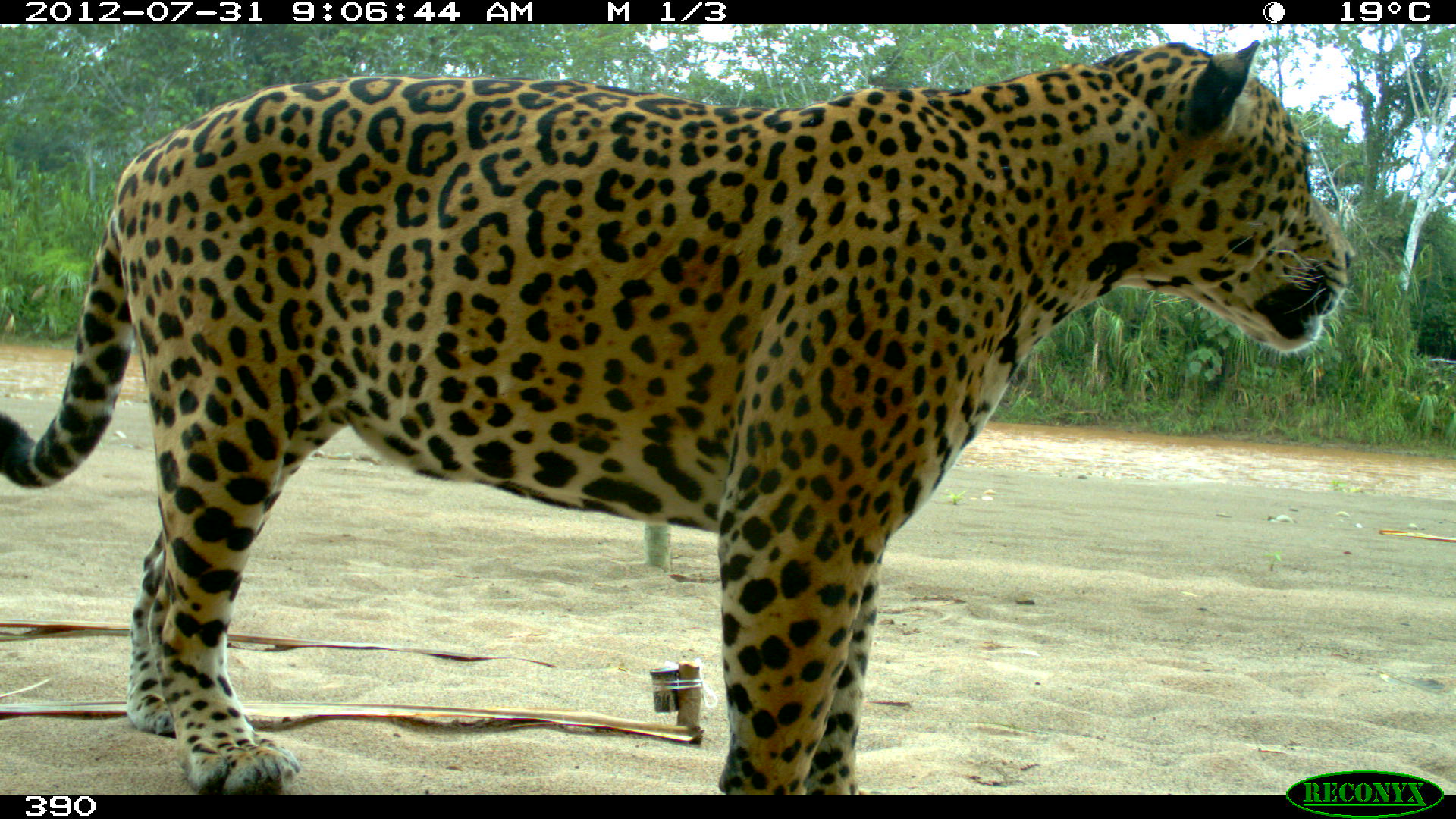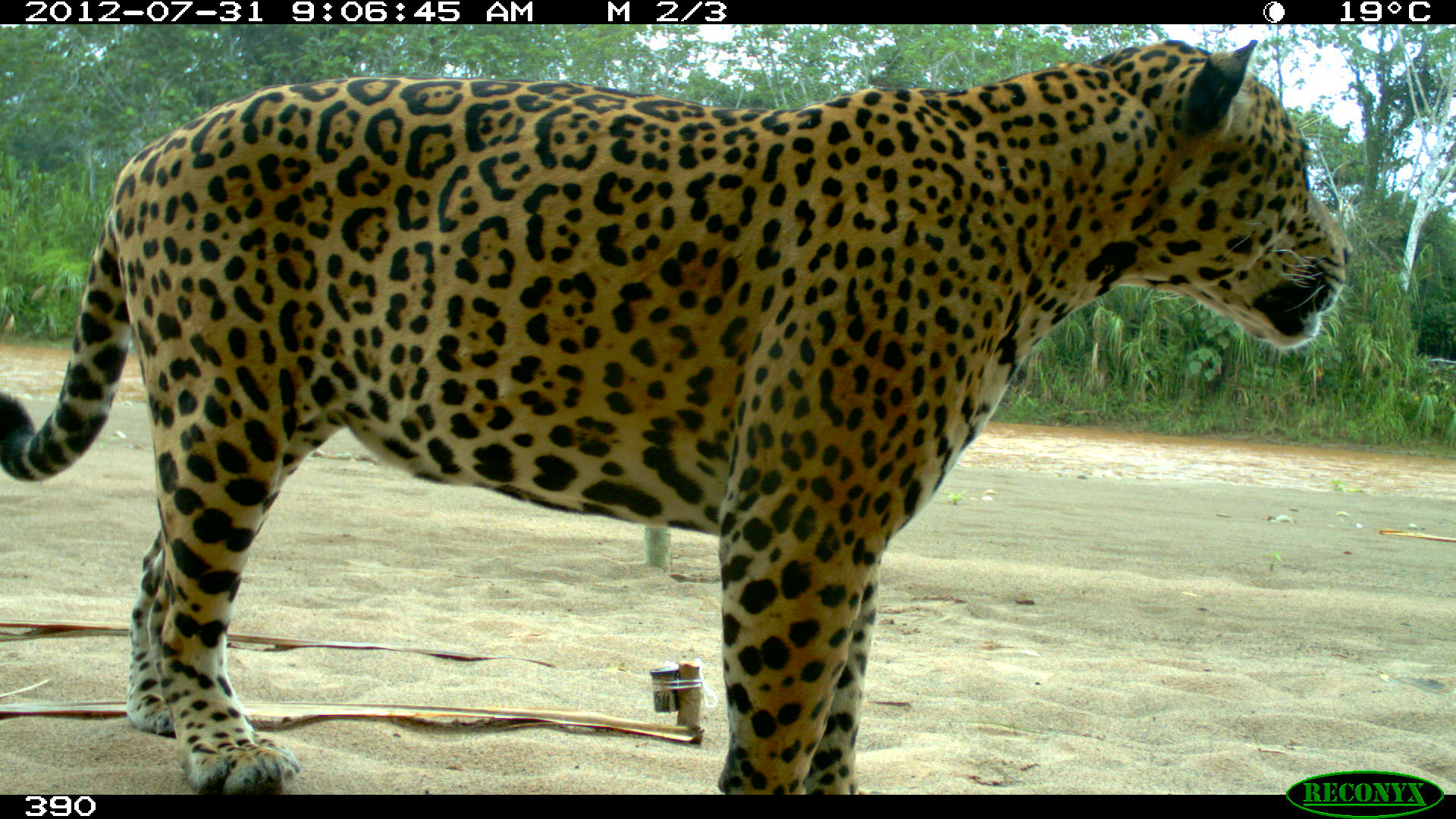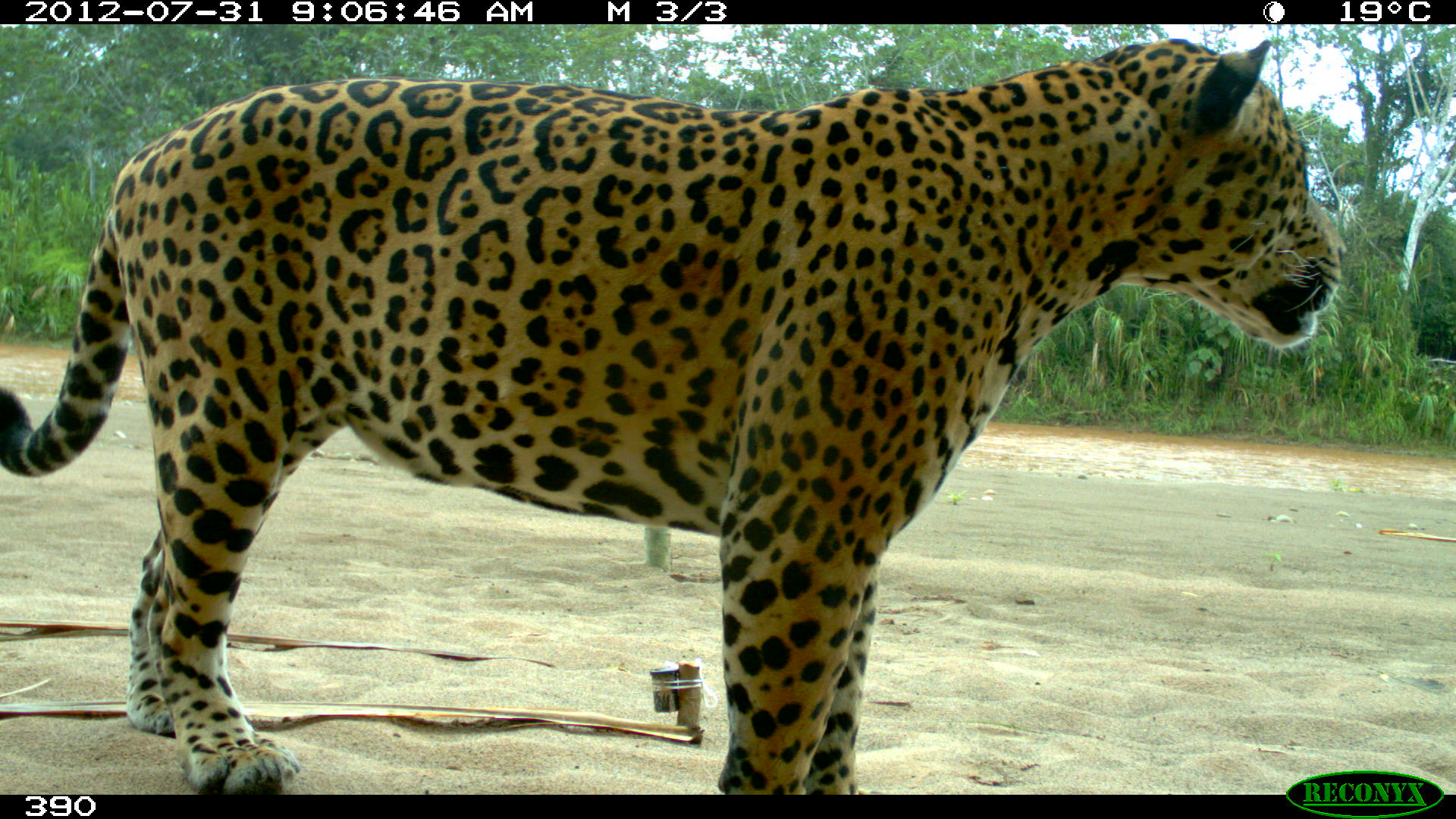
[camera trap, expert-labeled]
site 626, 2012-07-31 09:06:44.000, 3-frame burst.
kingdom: Animalia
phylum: Chordata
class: Mammalia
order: Carnivora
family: Felidae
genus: Panthera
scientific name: Panthera onca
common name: jaguar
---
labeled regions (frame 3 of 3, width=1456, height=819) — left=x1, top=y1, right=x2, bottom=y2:
panthera onca: left=0, top=34, right=1347, bottom=794